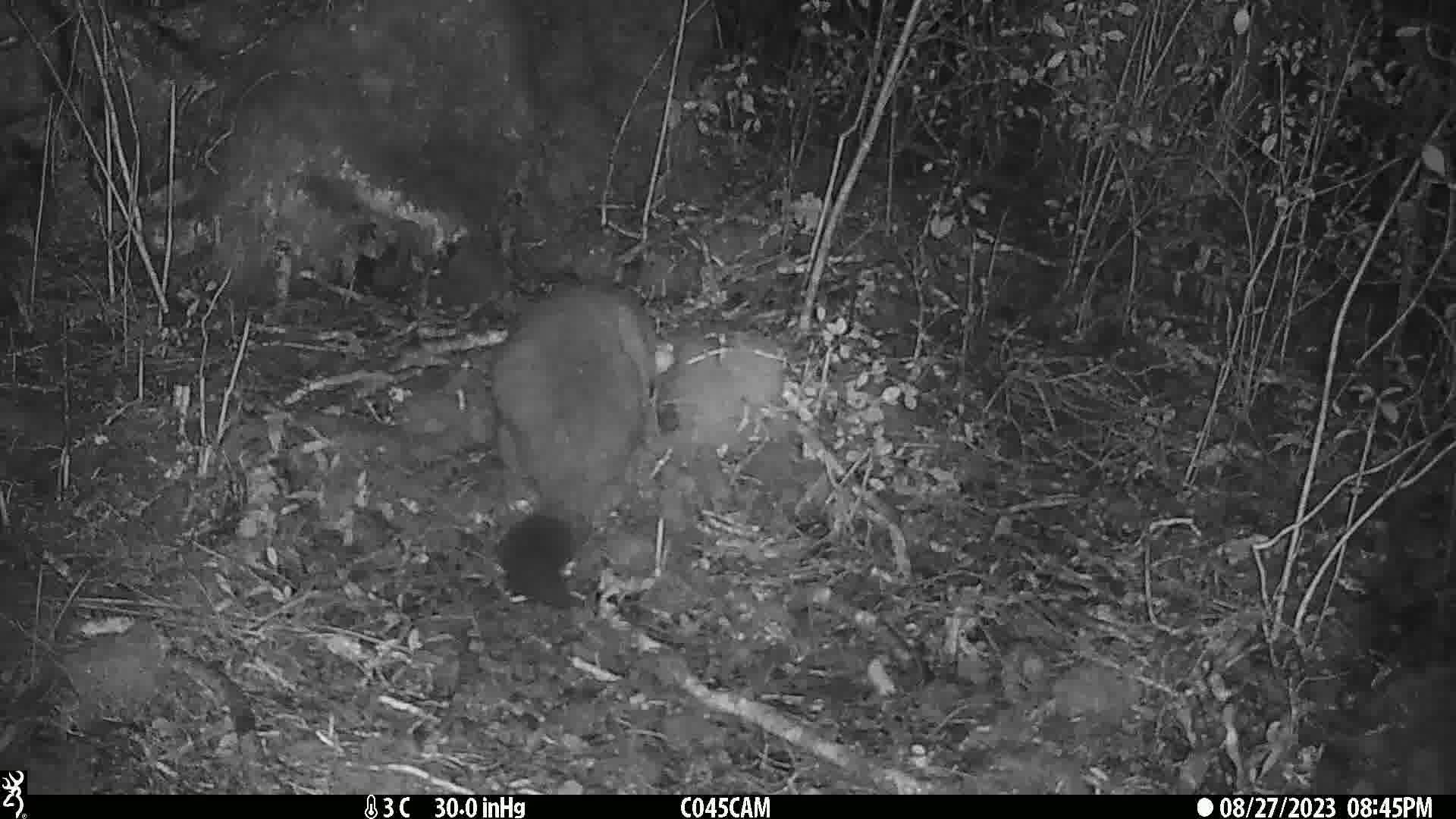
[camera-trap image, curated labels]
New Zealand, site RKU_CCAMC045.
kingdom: Animalia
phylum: Chordata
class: Mammalia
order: Diprotodontia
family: Phalangeridae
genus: Trichosurus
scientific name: Trichosurus vulpecula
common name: common brushtail possum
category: possum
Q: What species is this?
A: Possum (common brushtail possum) (Trichosurus vulpecula).